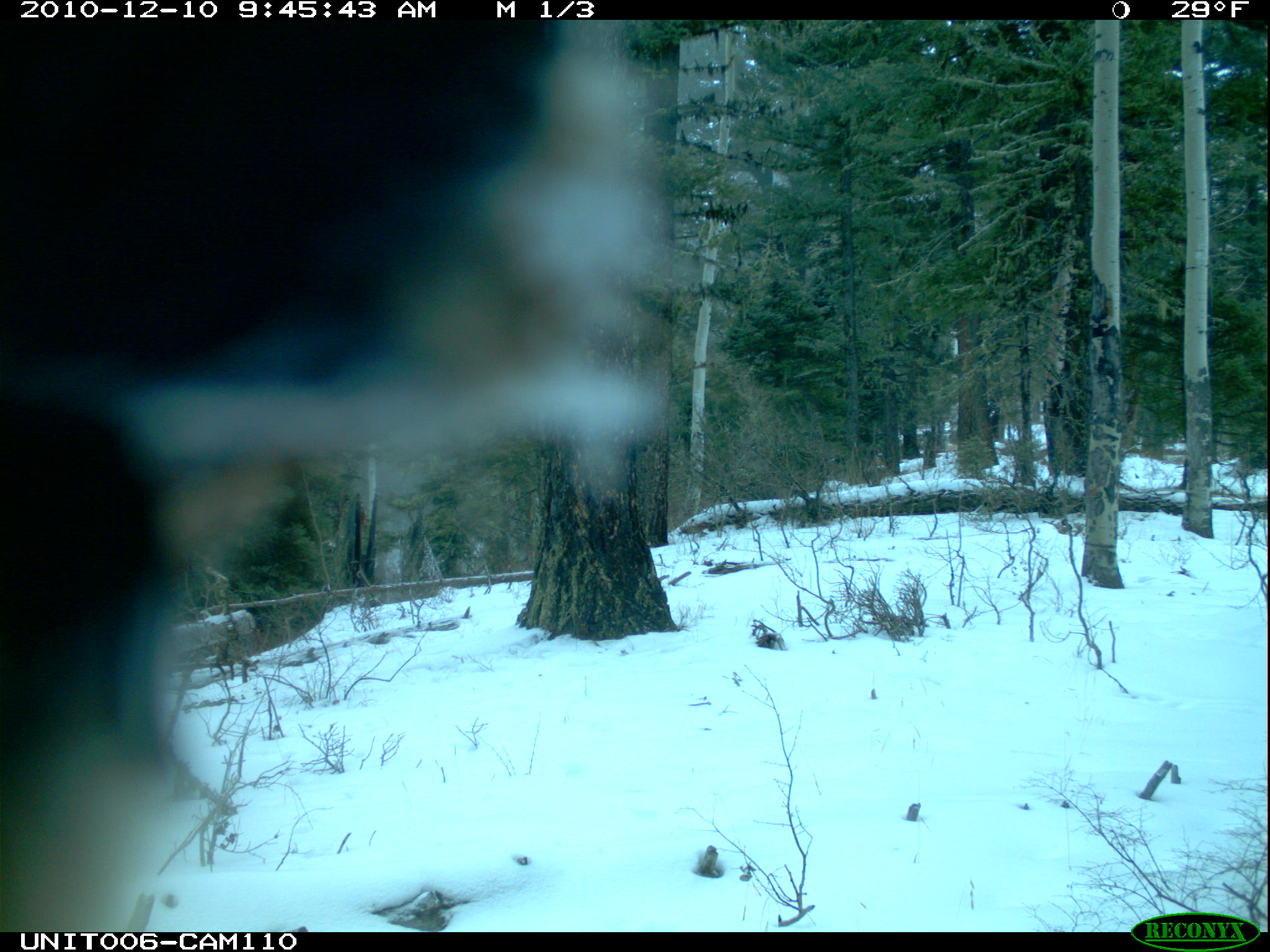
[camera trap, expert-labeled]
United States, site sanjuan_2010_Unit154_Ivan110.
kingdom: Animalia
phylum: Chordata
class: Mammalia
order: Artiodactyla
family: Cervidae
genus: Cervus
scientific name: Cervus elaphus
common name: red deer